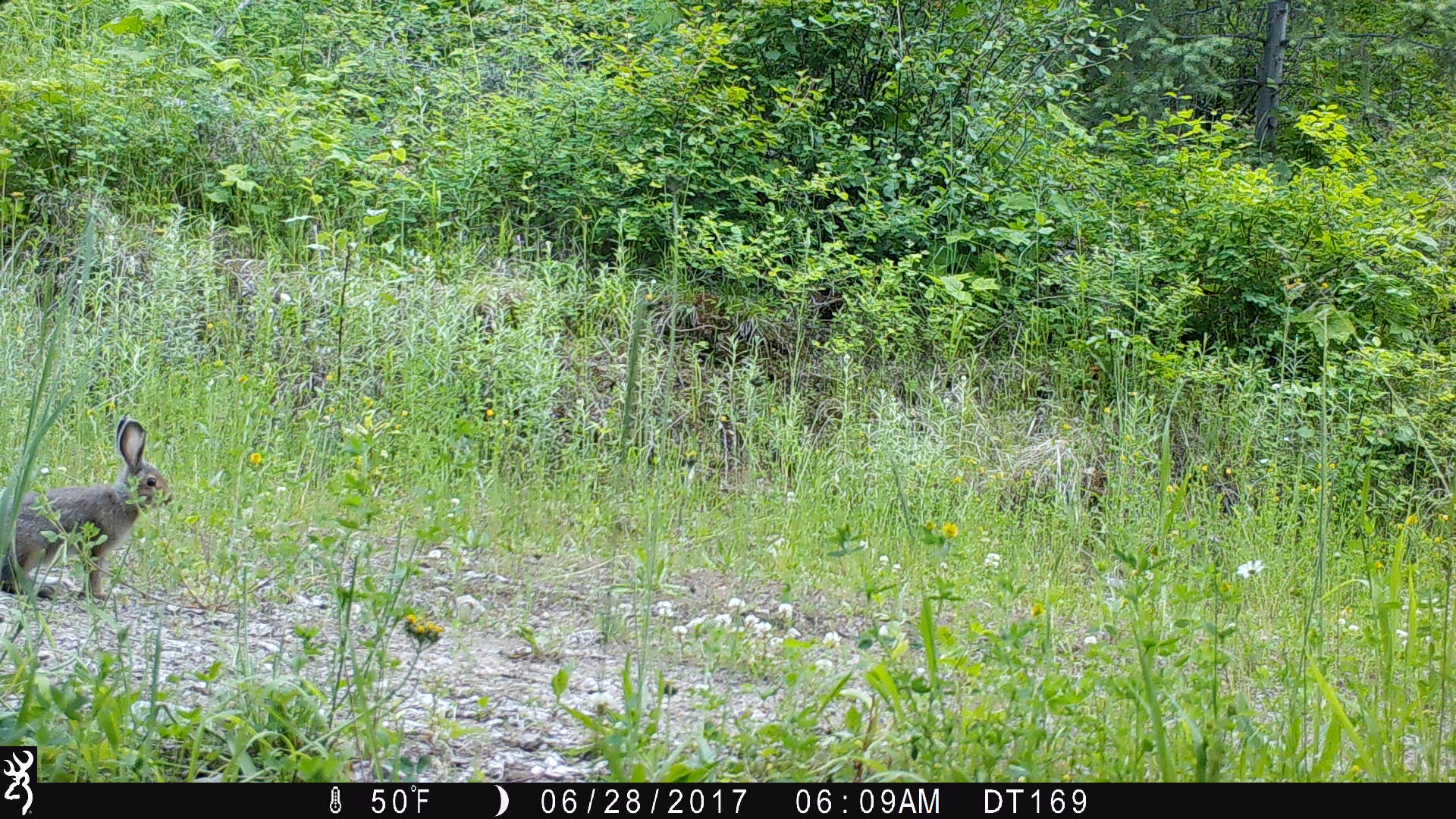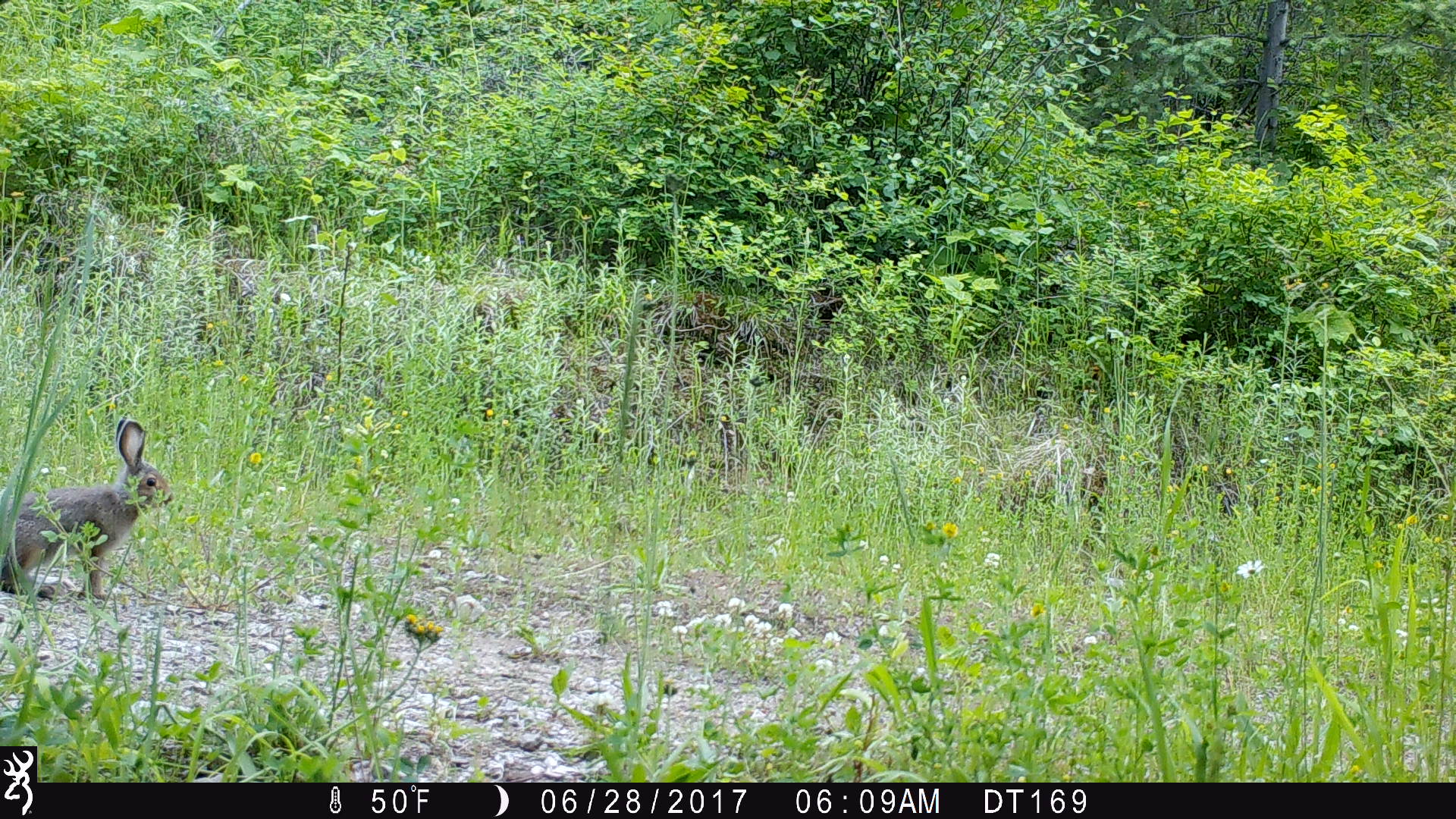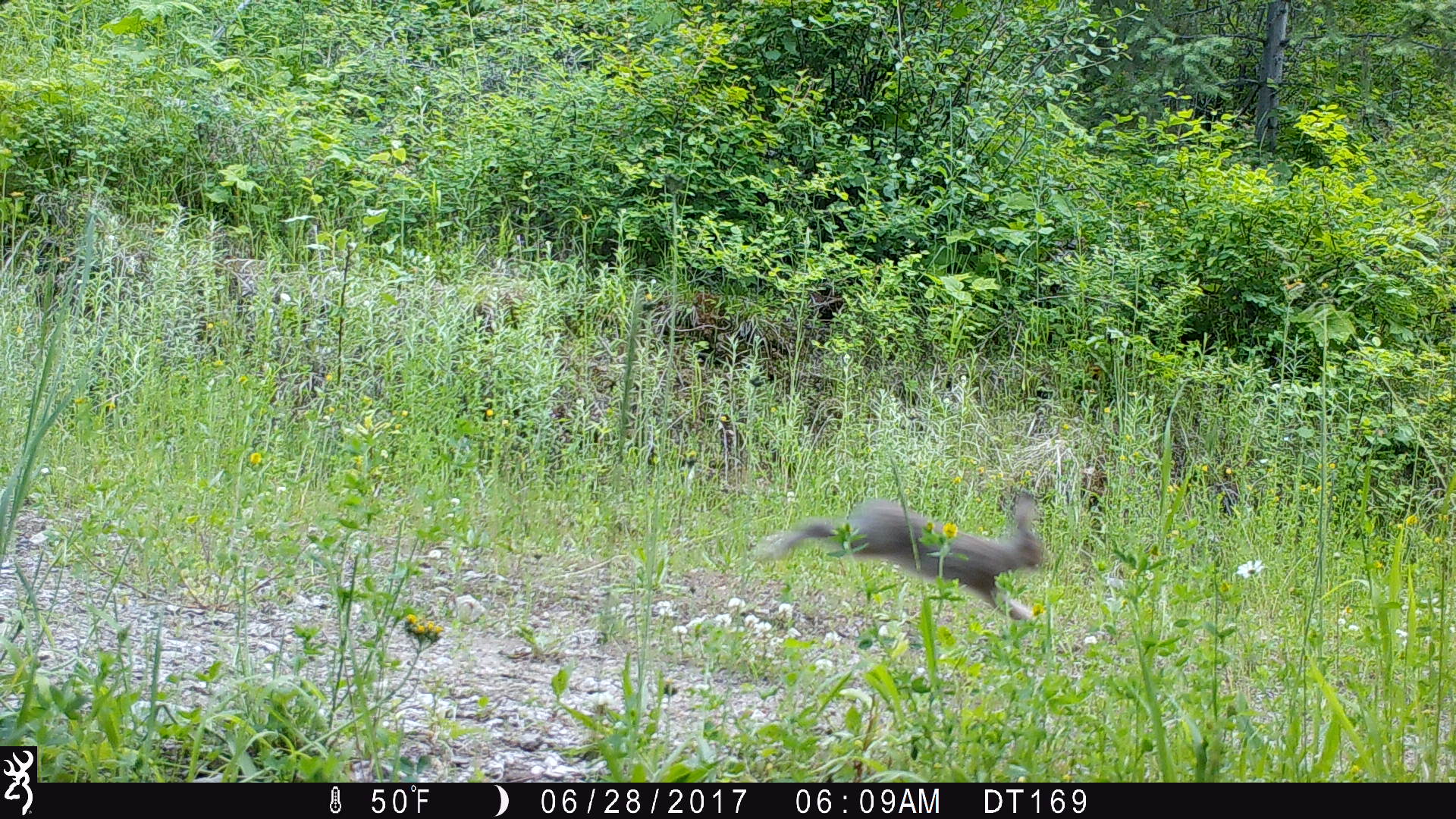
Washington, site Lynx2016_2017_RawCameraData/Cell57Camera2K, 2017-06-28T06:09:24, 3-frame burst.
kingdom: Animalia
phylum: Chordata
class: Mammalia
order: Lagomorpha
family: Leporidae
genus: Lepus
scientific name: Lepus americanus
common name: snowshoe hare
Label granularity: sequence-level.